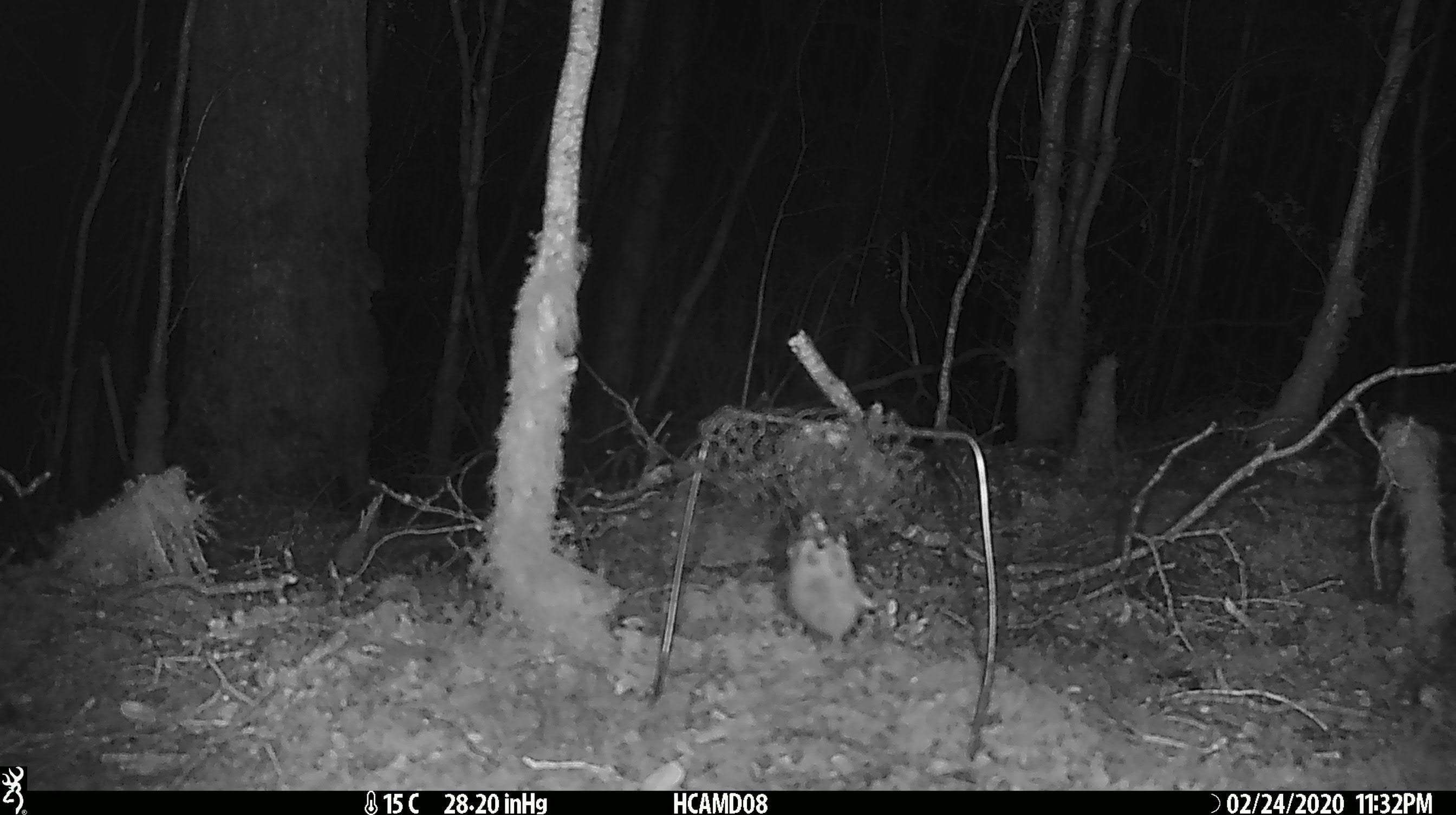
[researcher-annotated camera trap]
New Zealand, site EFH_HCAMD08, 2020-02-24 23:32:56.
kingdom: Animalia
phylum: Chordata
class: Mammalia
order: Rodentia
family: Muridae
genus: Mus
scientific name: Mus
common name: mouse